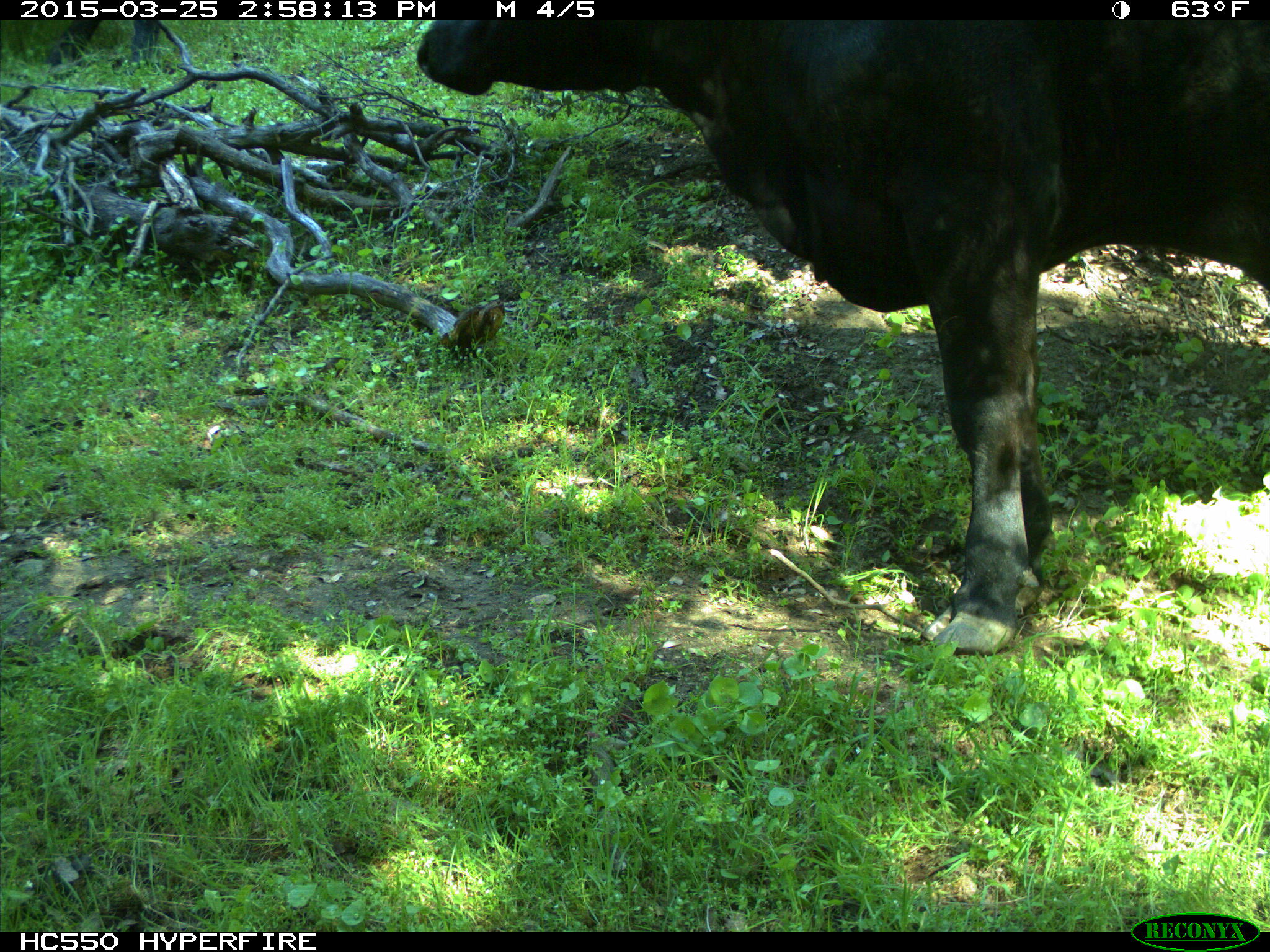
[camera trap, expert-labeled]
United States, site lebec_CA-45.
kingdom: Animalia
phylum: Chordata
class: Mammalia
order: Artiodactyla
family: Bovidae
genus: Bos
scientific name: Bos taurus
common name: domestic cow